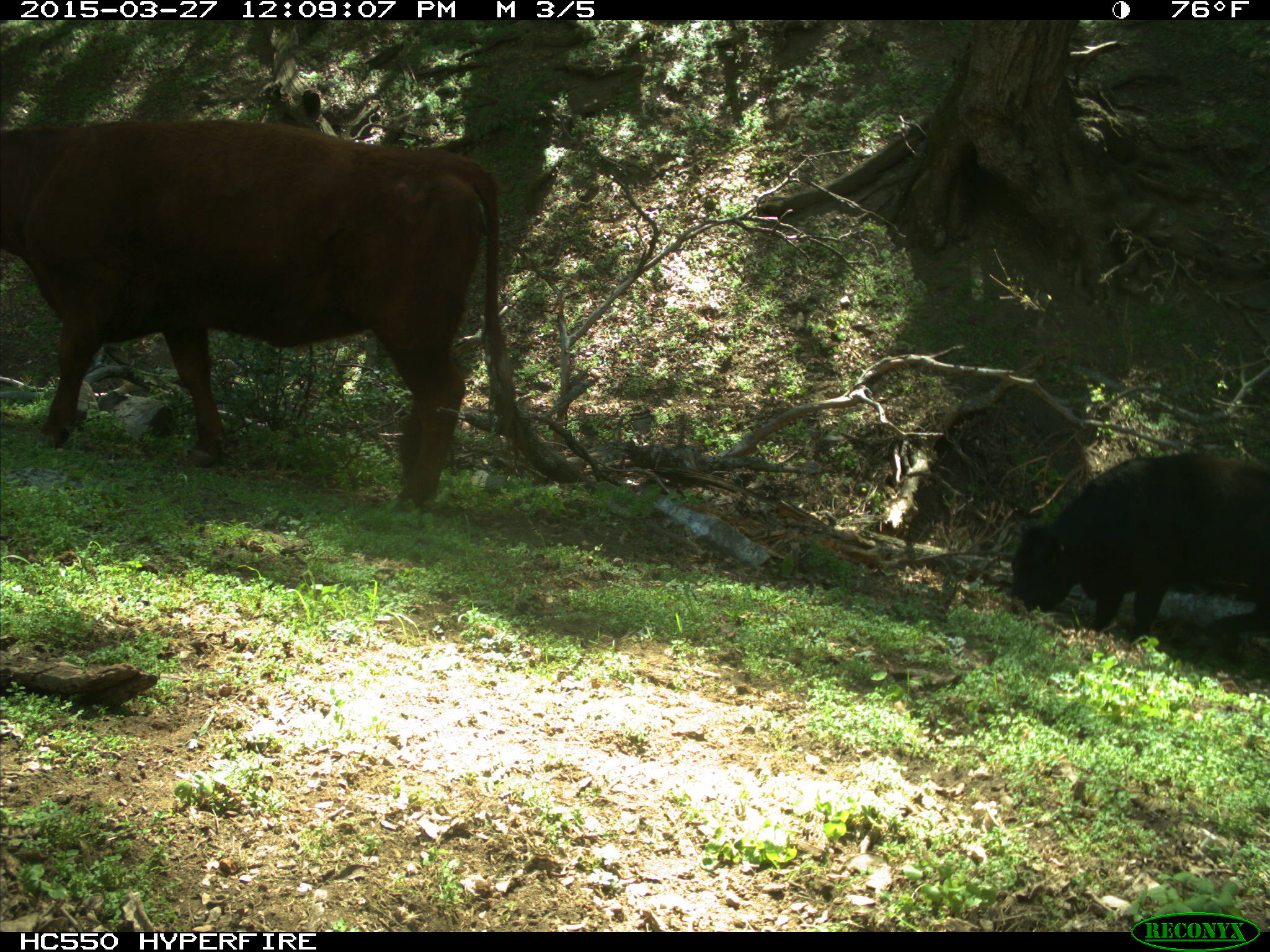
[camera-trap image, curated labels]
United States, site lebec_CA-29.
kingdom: Animalia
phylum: Chordata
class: Mammalia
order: Artiodactyla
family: Bovidae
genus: Bos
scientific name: Bos taurus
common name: domestic cow